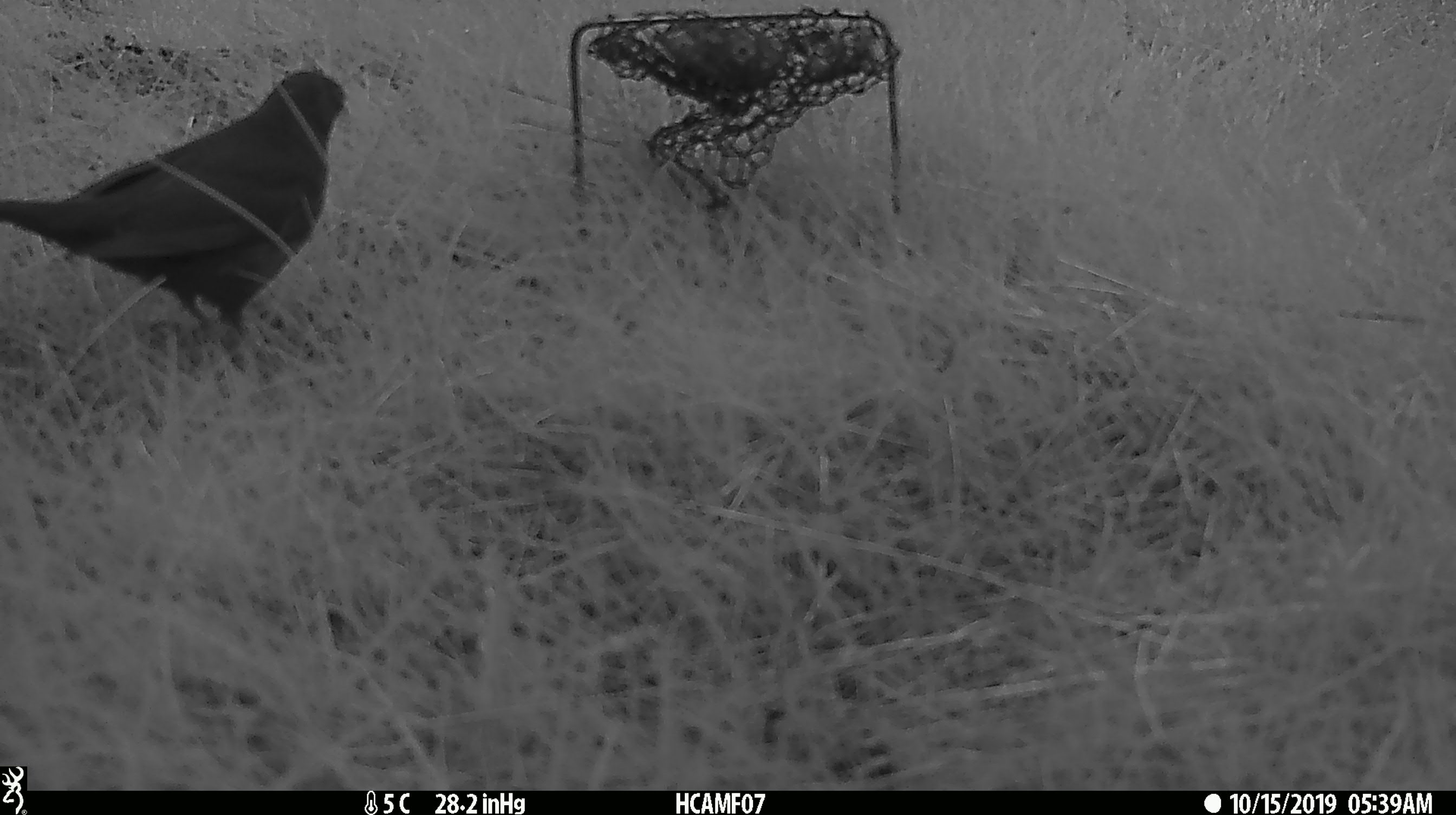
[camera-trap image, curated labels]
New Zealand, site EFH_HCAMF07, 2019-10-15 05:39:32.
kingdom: Animalia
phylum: Chordata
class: Aves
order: Passeriformes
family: Turdidae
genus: Turdus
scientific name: Turdus merula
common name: eurasian blackbird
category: blackbird